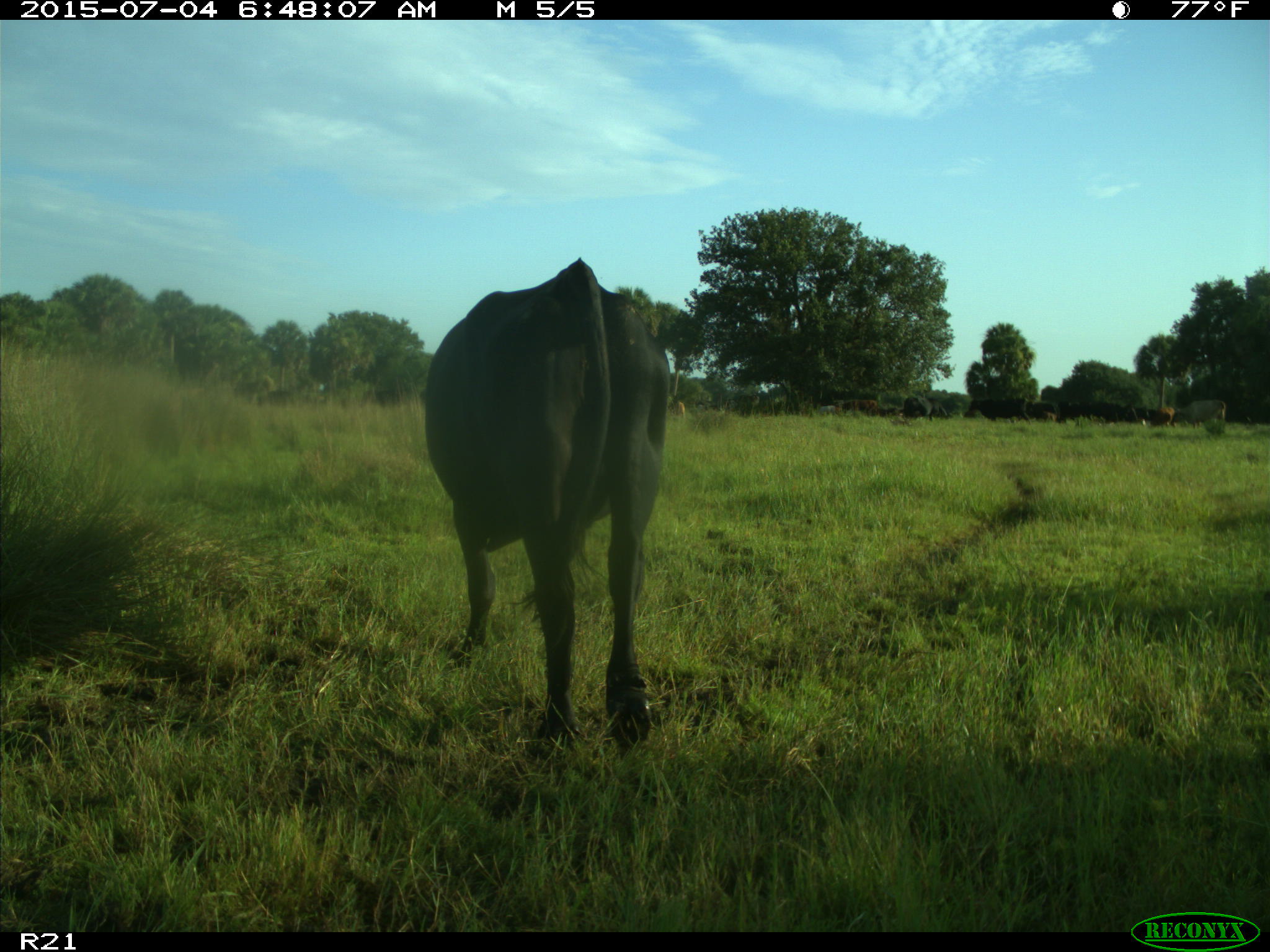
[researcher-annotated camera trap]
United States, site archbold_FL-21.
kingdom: Animalia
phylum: Chordata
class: Mammalia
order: Artiodactyla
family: Bovidae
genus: Bos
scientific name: Bos taurus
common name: domestic cow